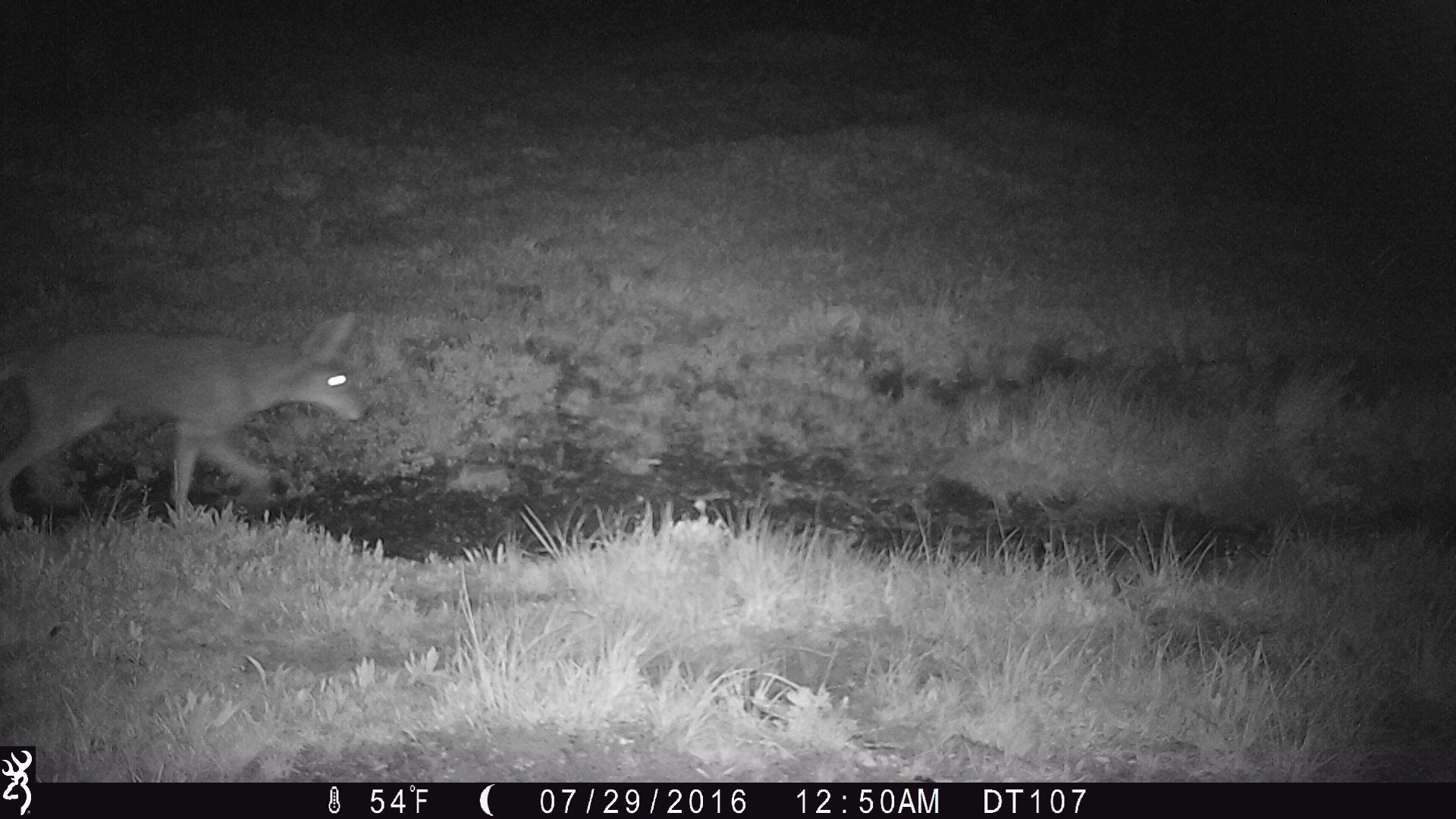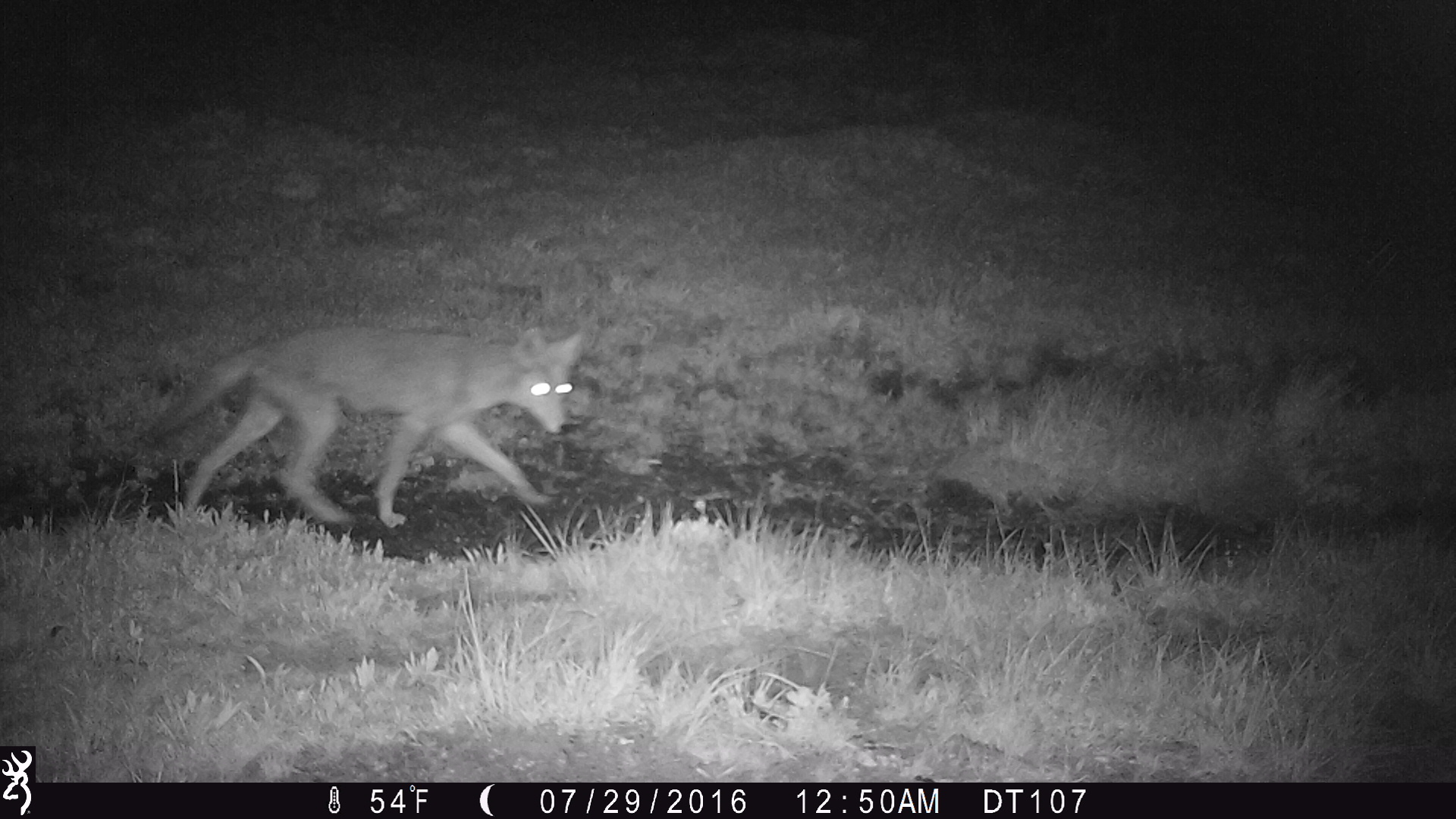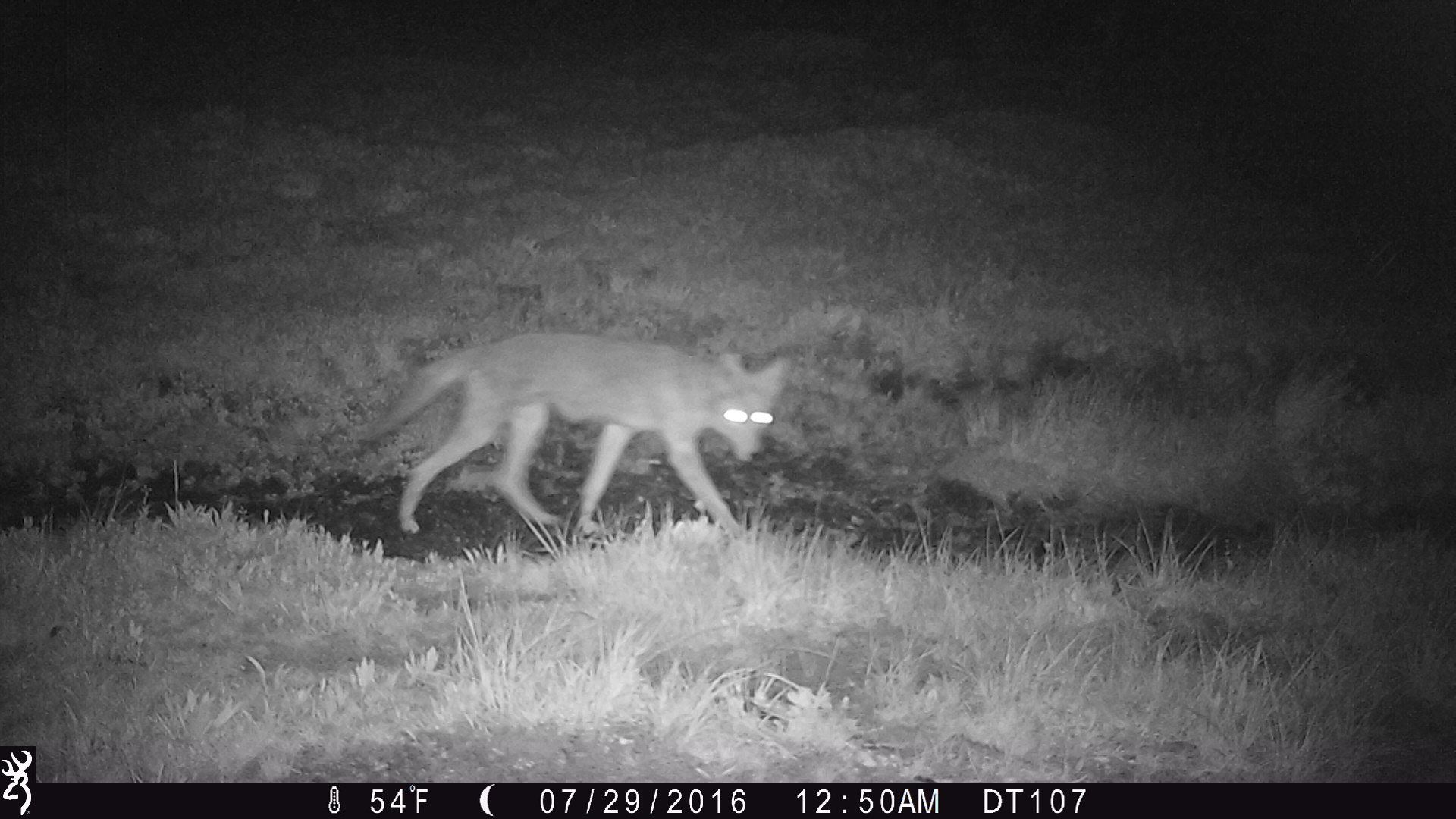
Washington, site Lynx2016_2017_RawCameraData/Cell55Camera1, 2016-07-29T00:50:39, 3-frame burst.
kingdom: Animalia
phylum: Chordata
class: Mammalia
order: Carnivora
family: Canidae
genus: Canis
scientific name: Canis latrans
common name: coyote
Canis latrans (coyote). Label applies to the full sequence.